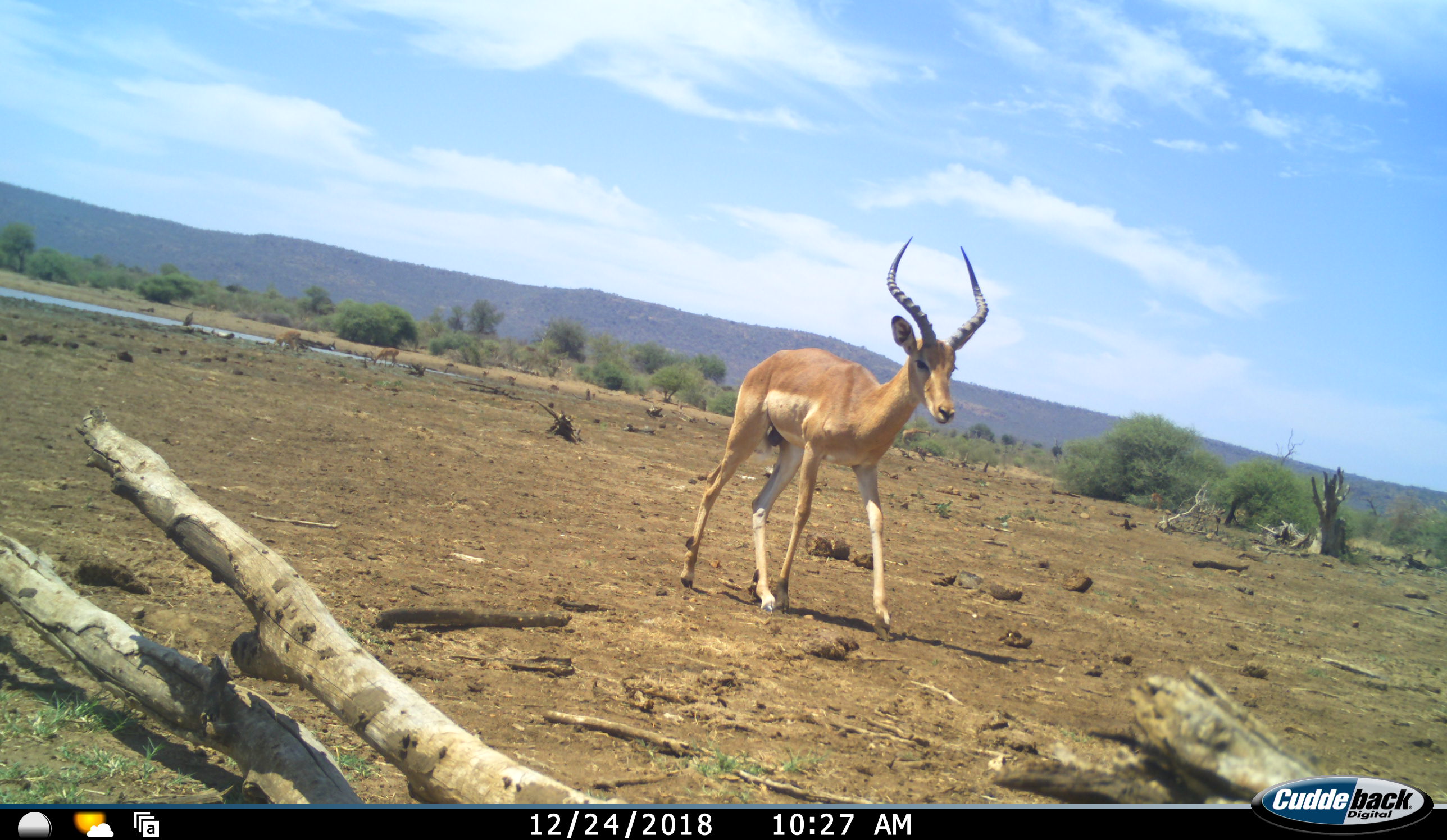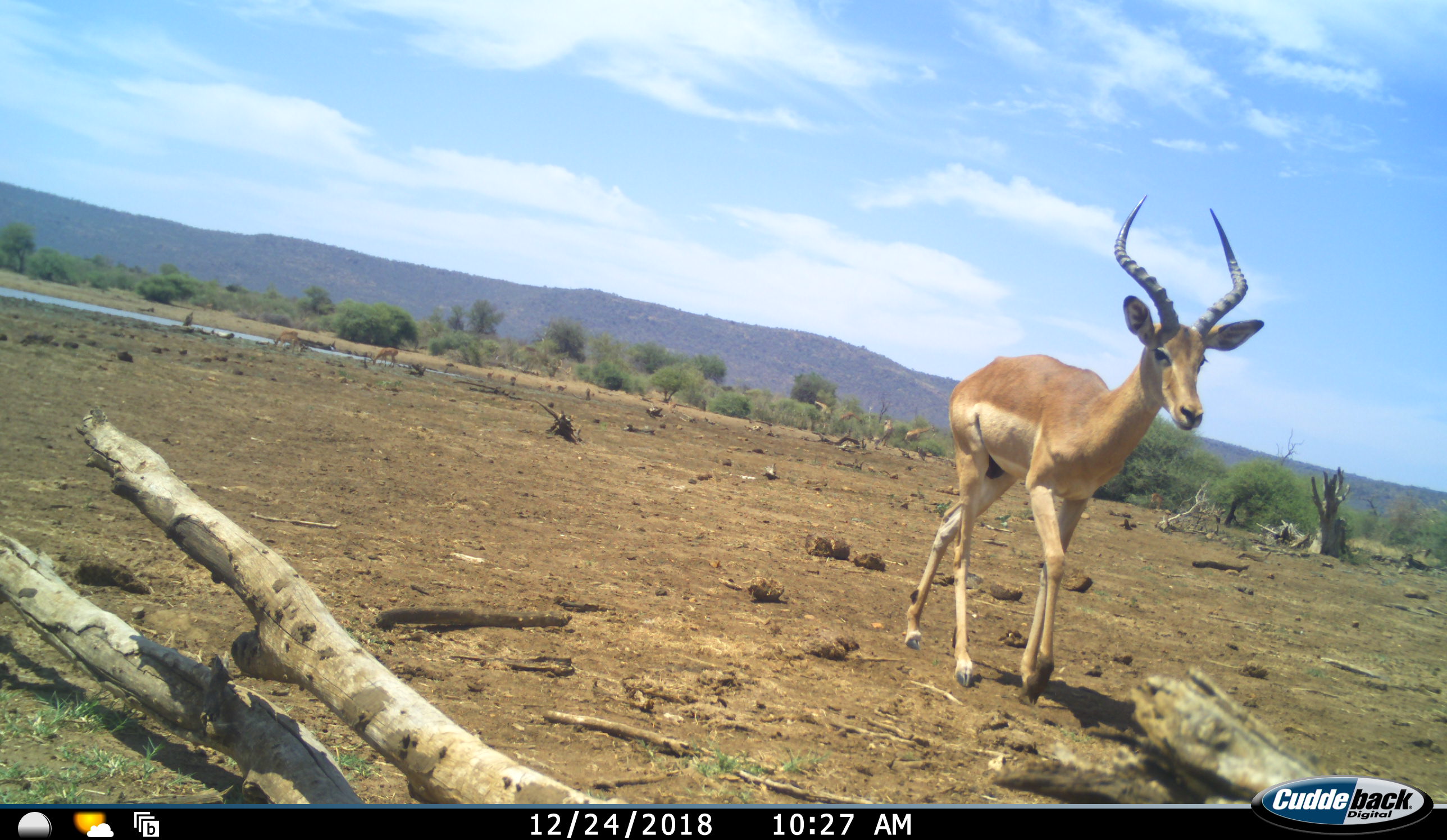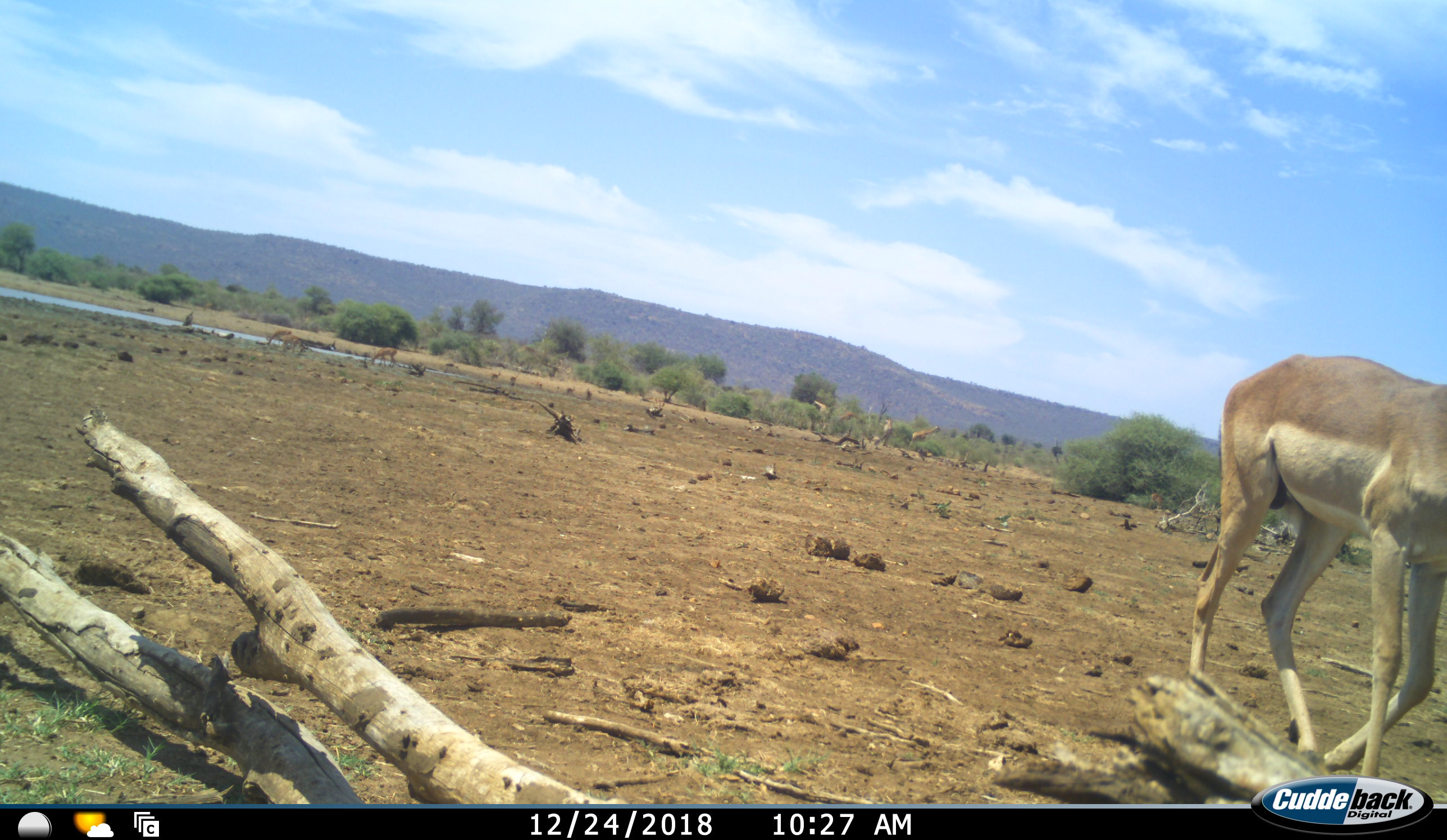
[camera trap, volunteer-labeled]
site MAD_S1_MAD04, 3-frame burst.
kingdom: Animalia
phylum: Chordata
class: Mammalia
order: Artiodactyla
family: Bovidae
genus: Aepyceros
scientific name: Aepyceros melampus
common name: impala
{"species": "impala (Aepyceros melampus)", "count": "3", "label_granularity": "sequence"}